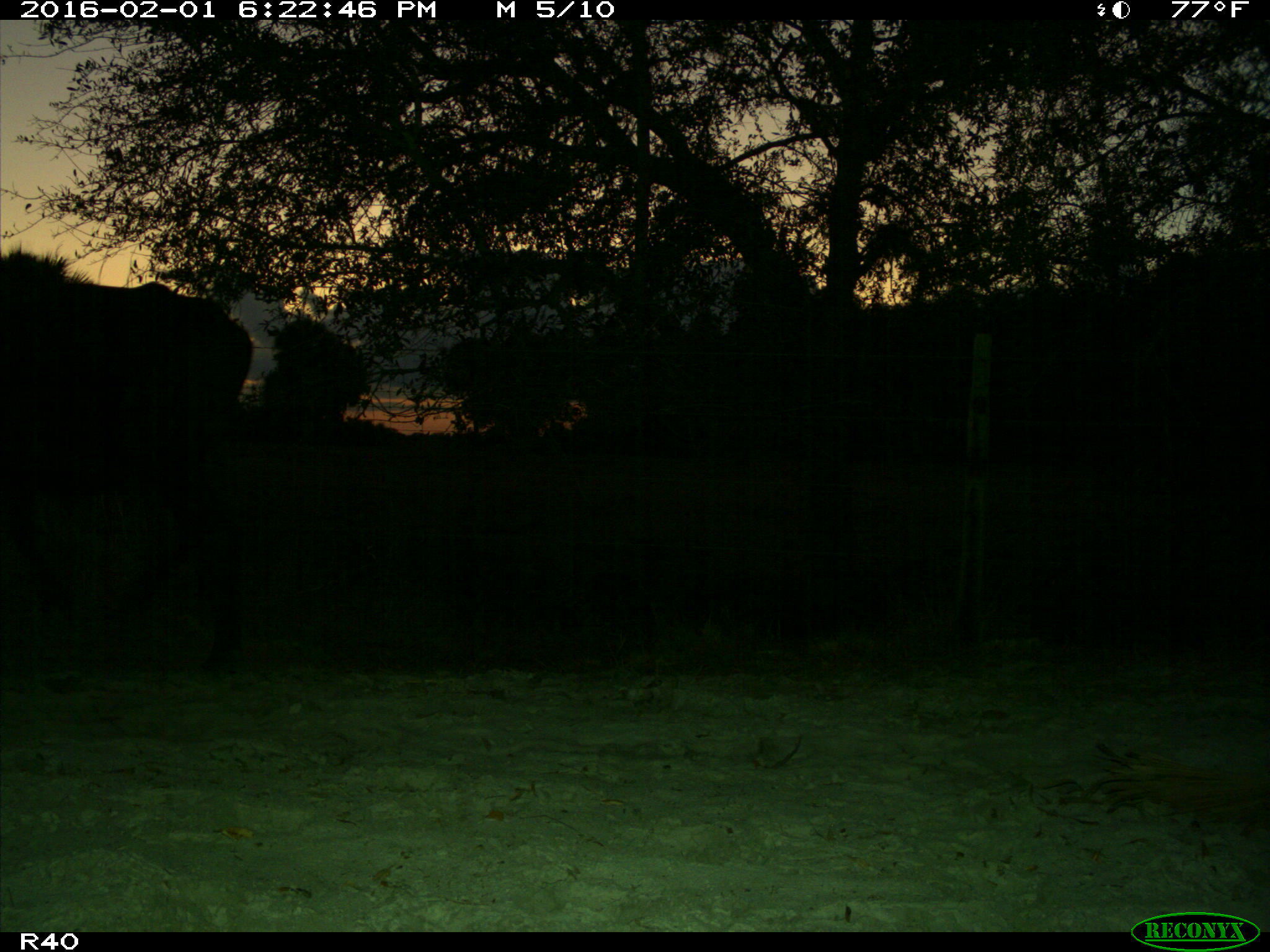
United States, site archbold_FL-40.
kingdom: Animalia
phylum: Chordata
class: Mammalia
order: Artiodactyla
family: Bovidae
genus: Bos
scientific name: Bos taurus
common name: domestic cow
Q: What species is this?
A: Bos taurus (domestic cow).